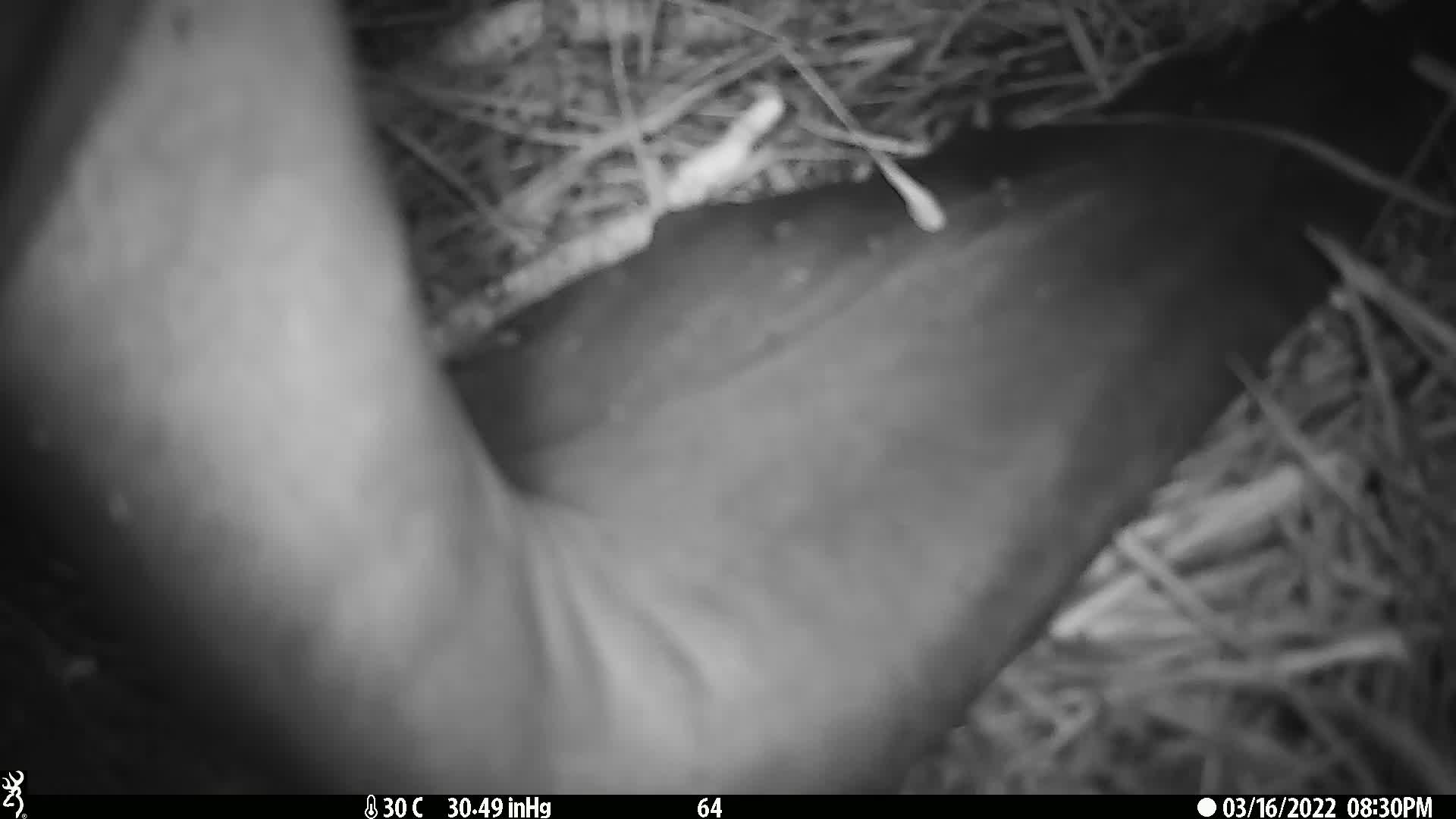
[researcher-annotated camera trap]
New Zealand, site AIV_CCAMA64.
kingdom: Animalia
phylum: Chordata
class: Mammalia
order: Carnivora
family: Otariidae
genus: Phocarctos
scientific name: Phocarctos hookeri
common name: new zealand sea lion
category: sealion